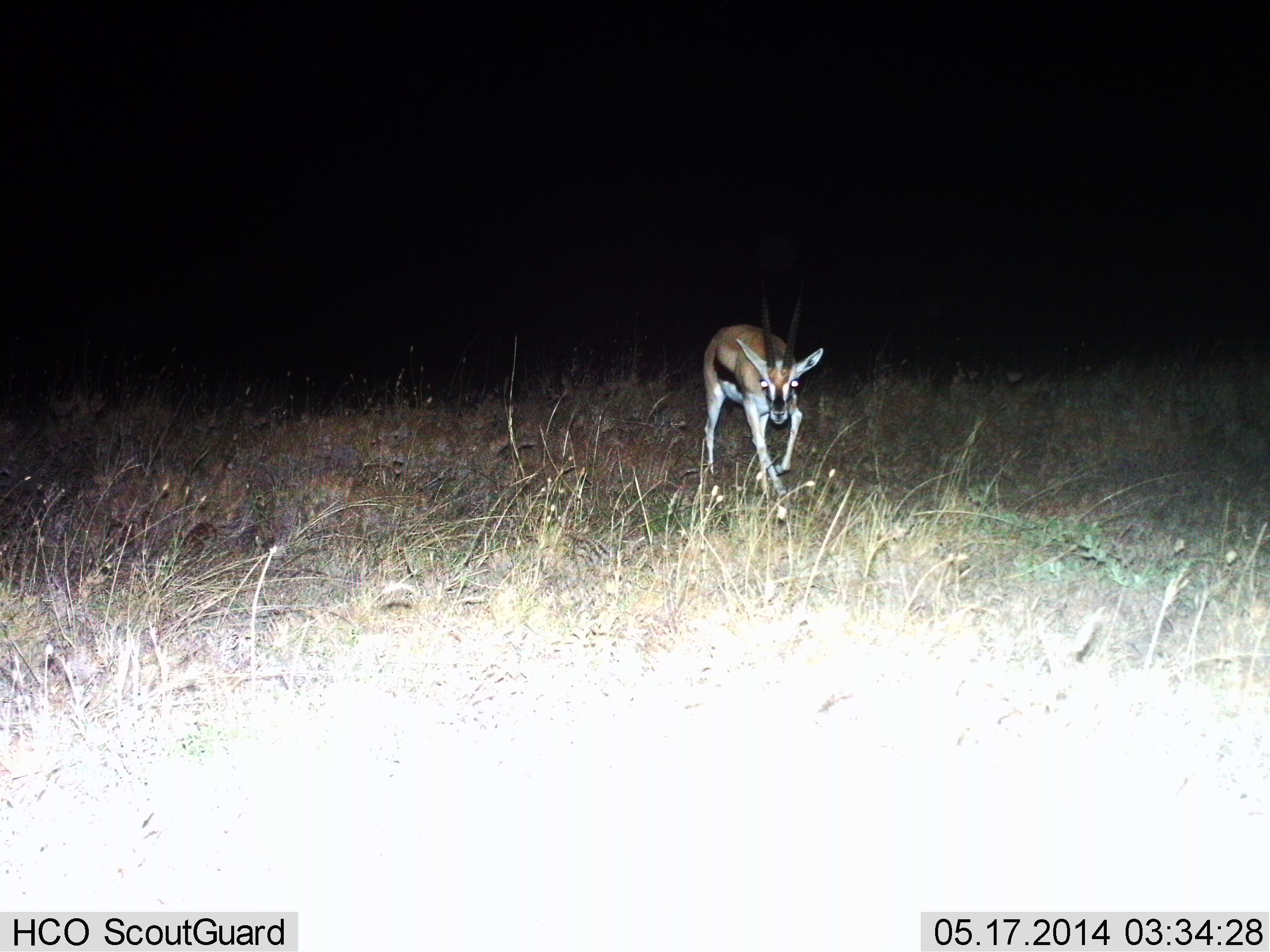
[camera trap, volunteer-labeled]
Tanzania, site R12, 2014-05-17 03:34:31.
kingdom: Animalia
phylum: Chordata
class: Mammalia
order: Artiodactyla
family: Bovidae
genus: Eudorcas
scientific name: Eudorcas thomsonii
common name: thomson's gazelle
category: gazellethomsons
Gazellethomsons (thomson's gazelle) (Eudorcas thomsonii), count 1. Behavior (volunteer vote fractions): standing 25%, resting 0%, moving 92%, interacting 0%. Young present (vote fraction): 0%. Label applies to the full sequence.